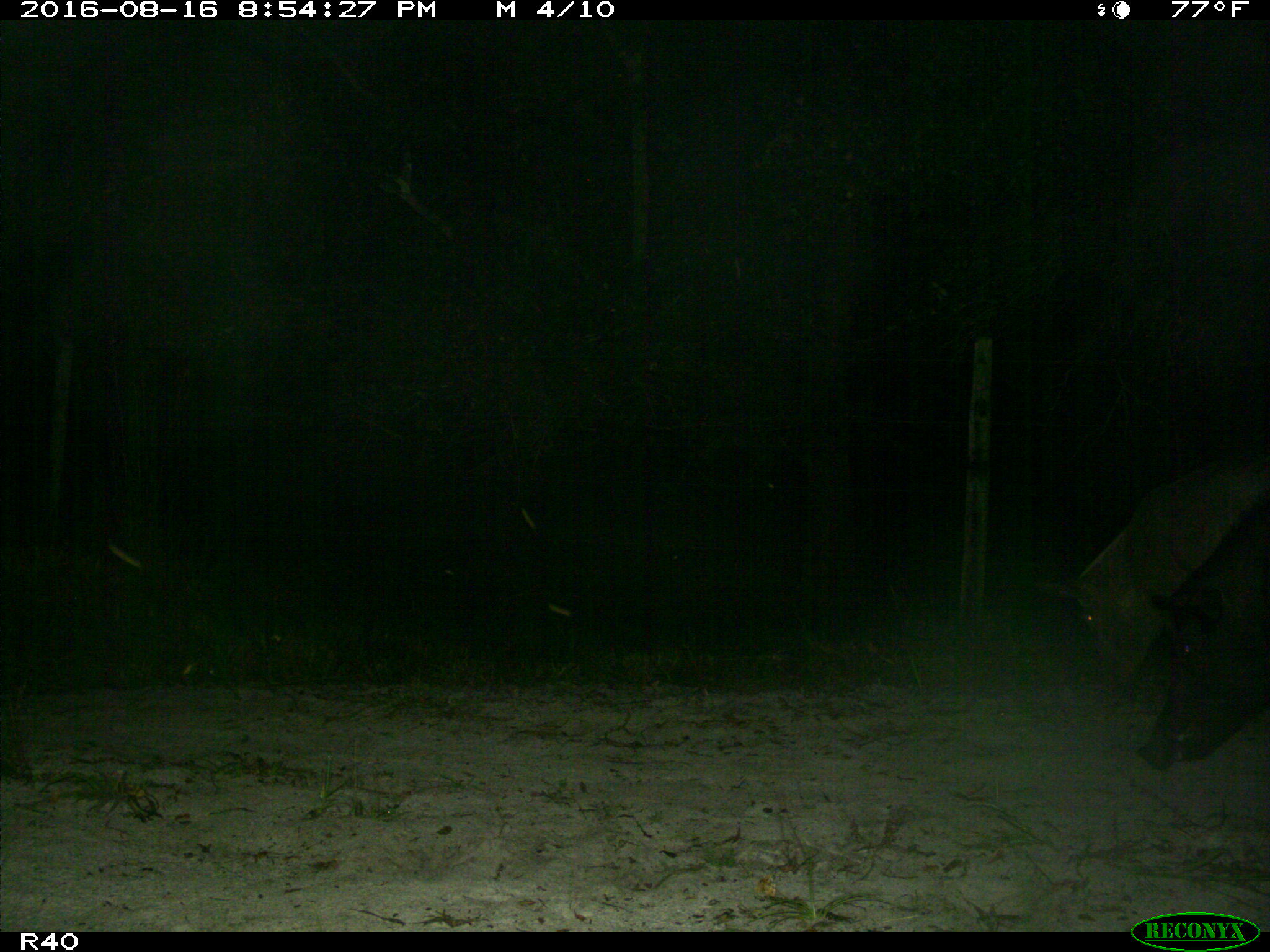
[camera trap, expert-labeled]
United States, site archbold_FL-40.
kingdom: Animalia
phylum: Chordata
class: Mammalia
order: Artiodactyla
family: Suidae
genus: Sus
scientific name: Sus scrofa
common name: wild boar